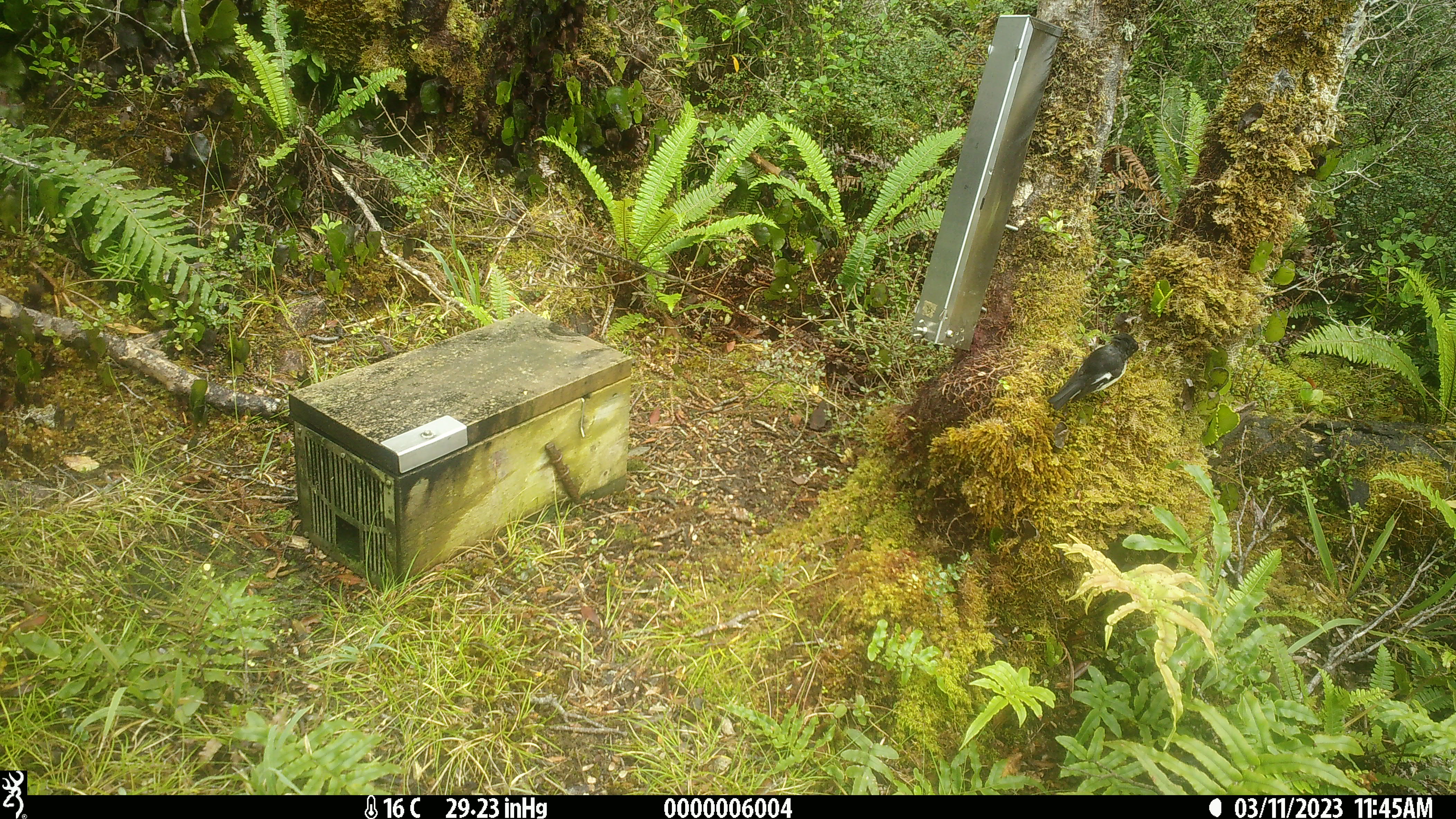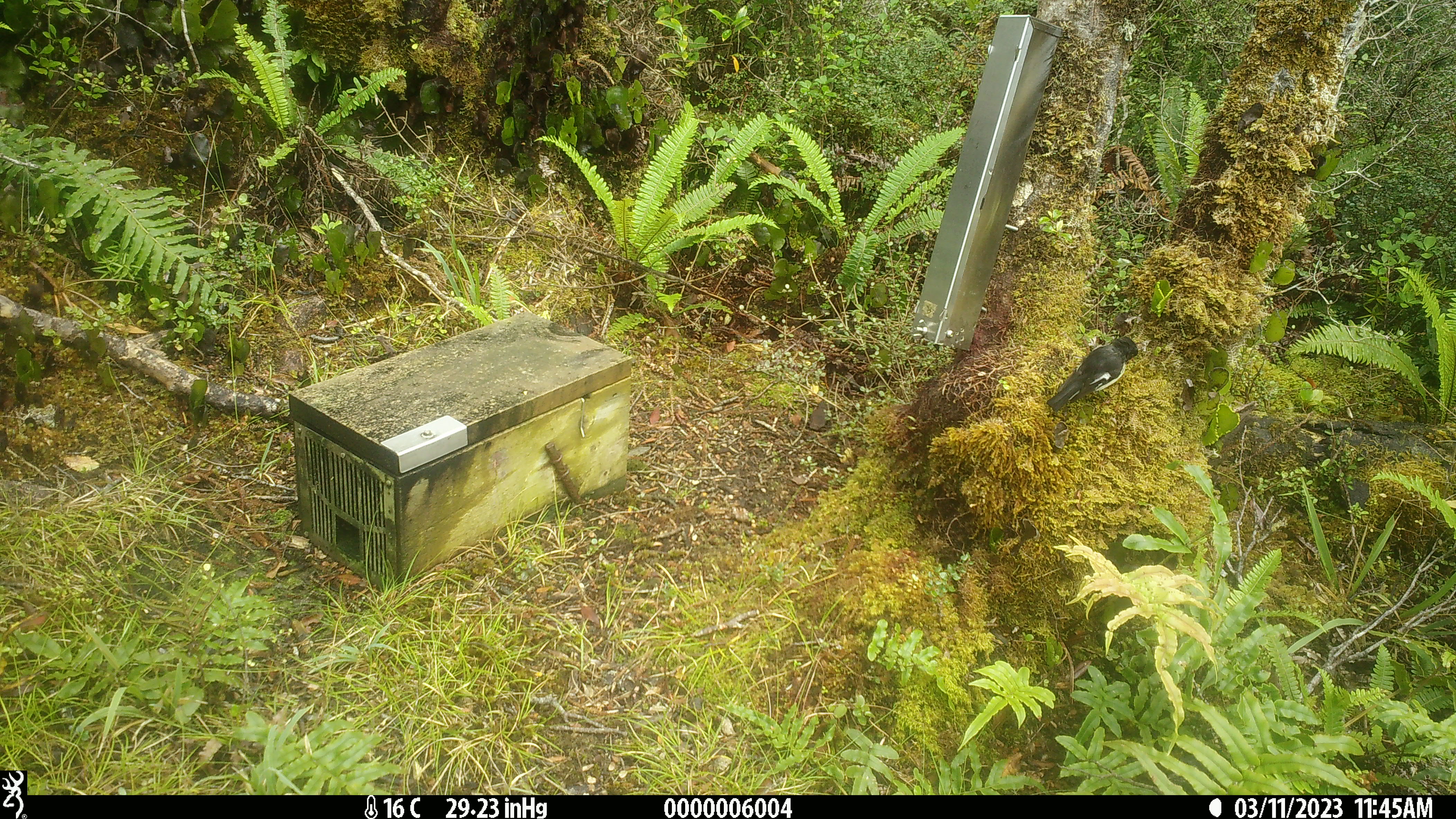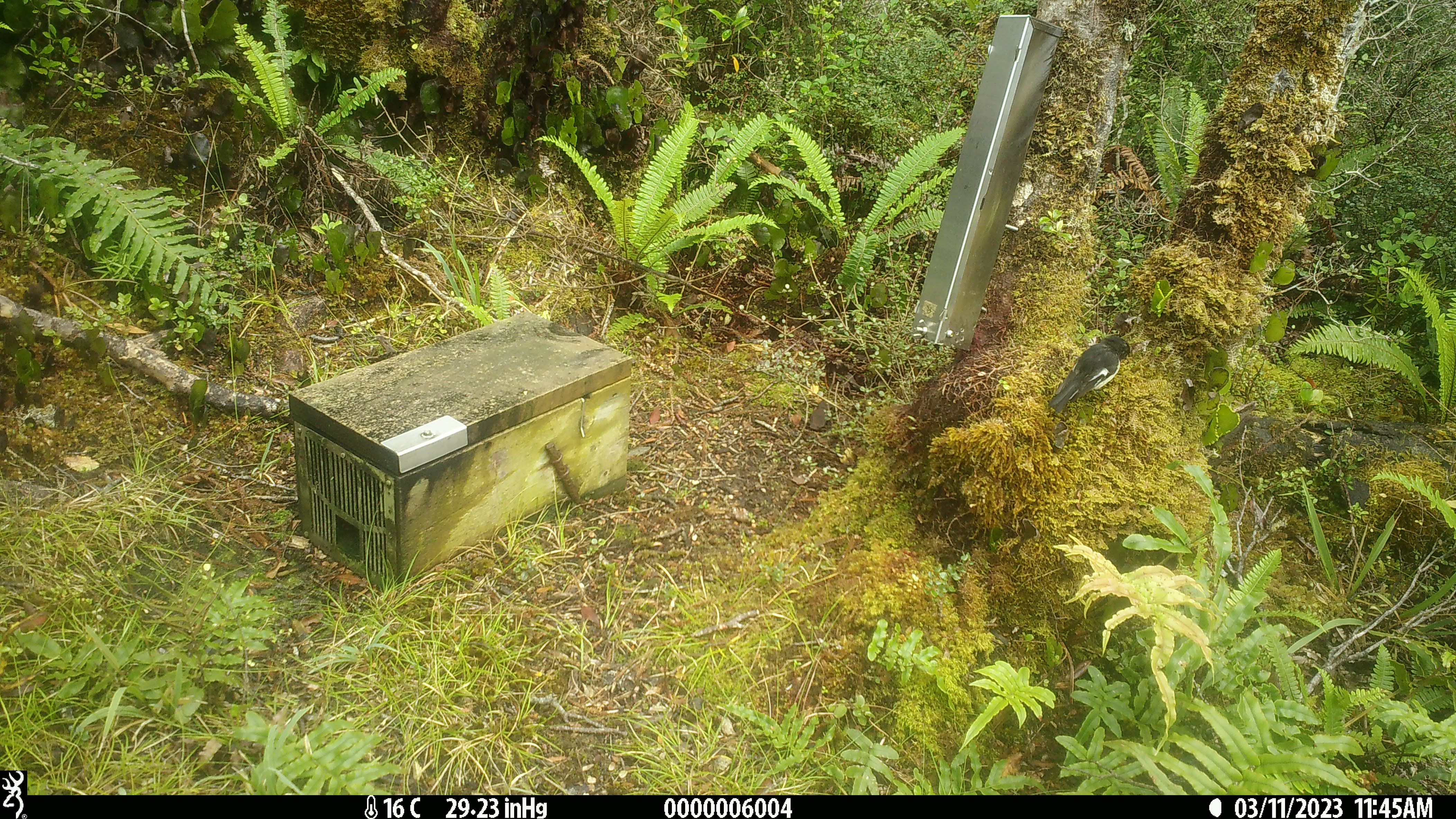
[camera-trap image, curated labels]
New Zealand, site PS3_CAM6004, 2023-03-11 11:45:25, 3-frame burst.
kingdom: Animalia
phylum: Chordata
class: Aves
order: Passeriformes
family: Petroicidae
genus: Petroica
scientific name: Petroica macrocephala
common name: tomtit